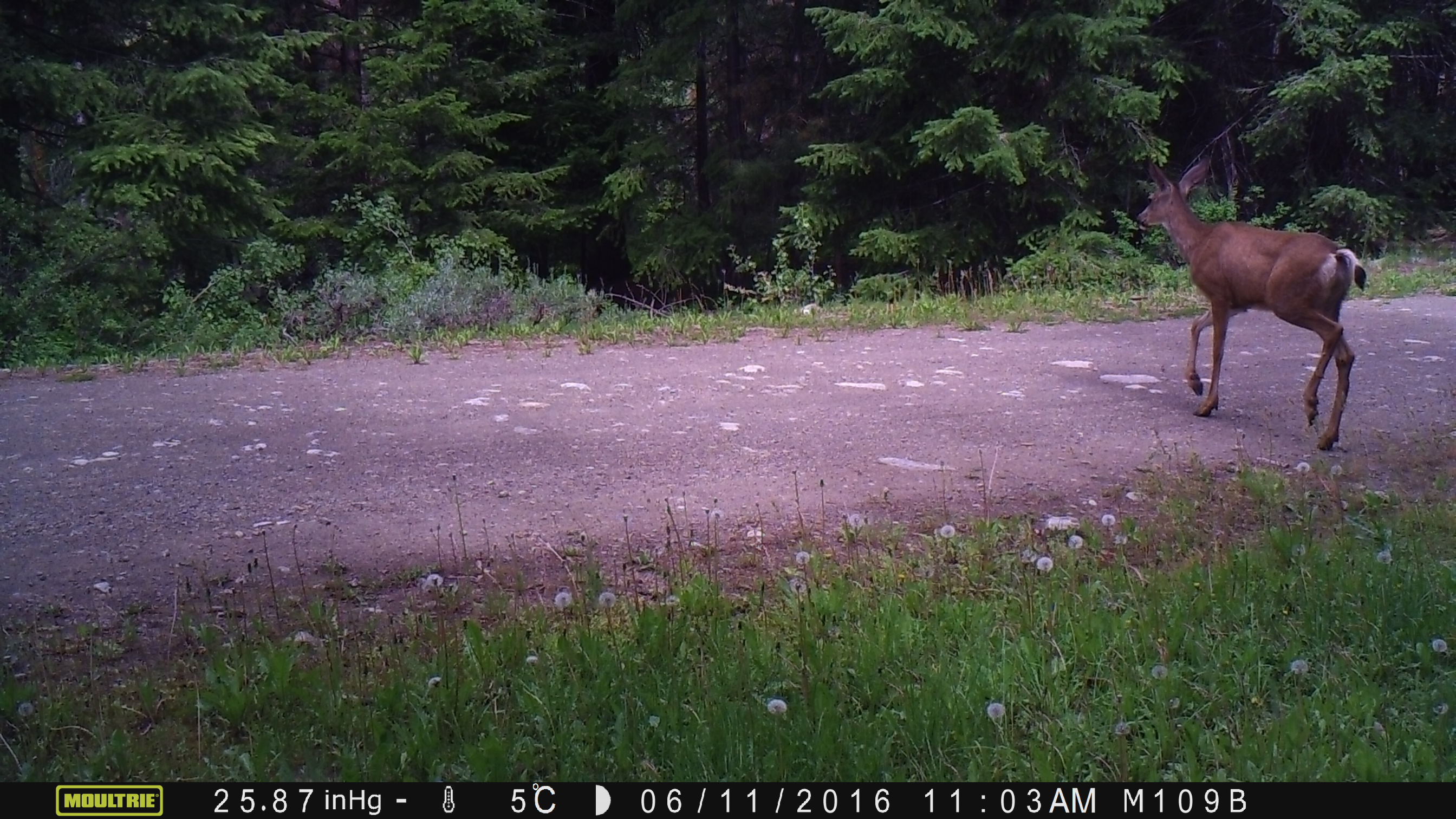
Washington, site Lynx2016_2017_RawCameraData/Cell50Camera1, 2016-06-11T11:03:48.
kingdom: Animalia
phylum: Chordata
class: Mammalia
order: Artiodactyla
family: Cervidae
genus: Odocoileus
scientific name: Odocoileus hemionus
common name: mule deer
Odocoileus hemionus (mule deer). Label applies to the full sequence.